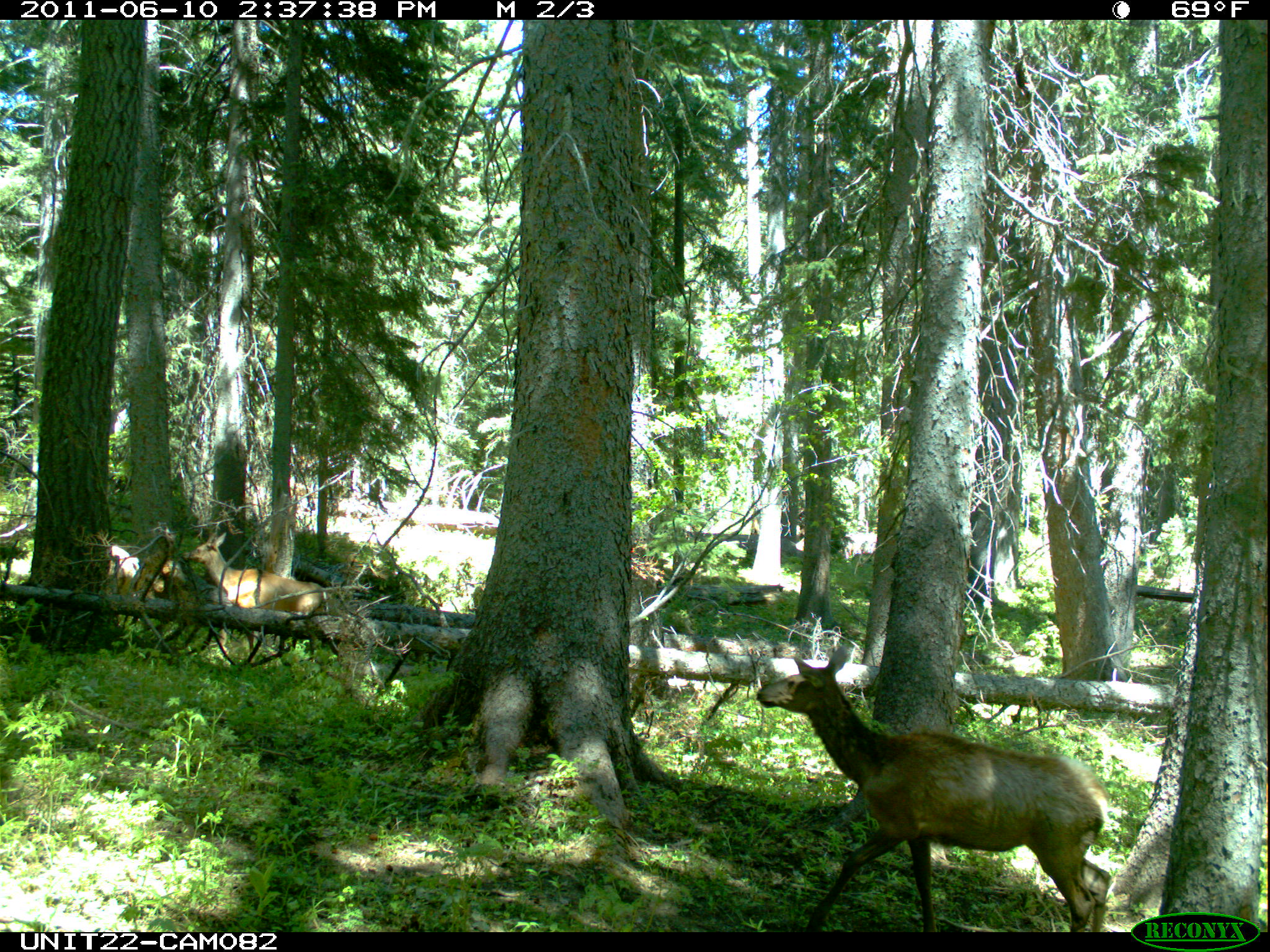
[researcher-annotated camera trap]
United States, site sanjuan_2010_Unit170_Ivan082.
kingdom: Animalia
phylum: Chordata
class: Mammalia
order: Artiodactyla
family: Cervidae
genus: Cervus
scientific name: Cervus elaphus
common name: red deer